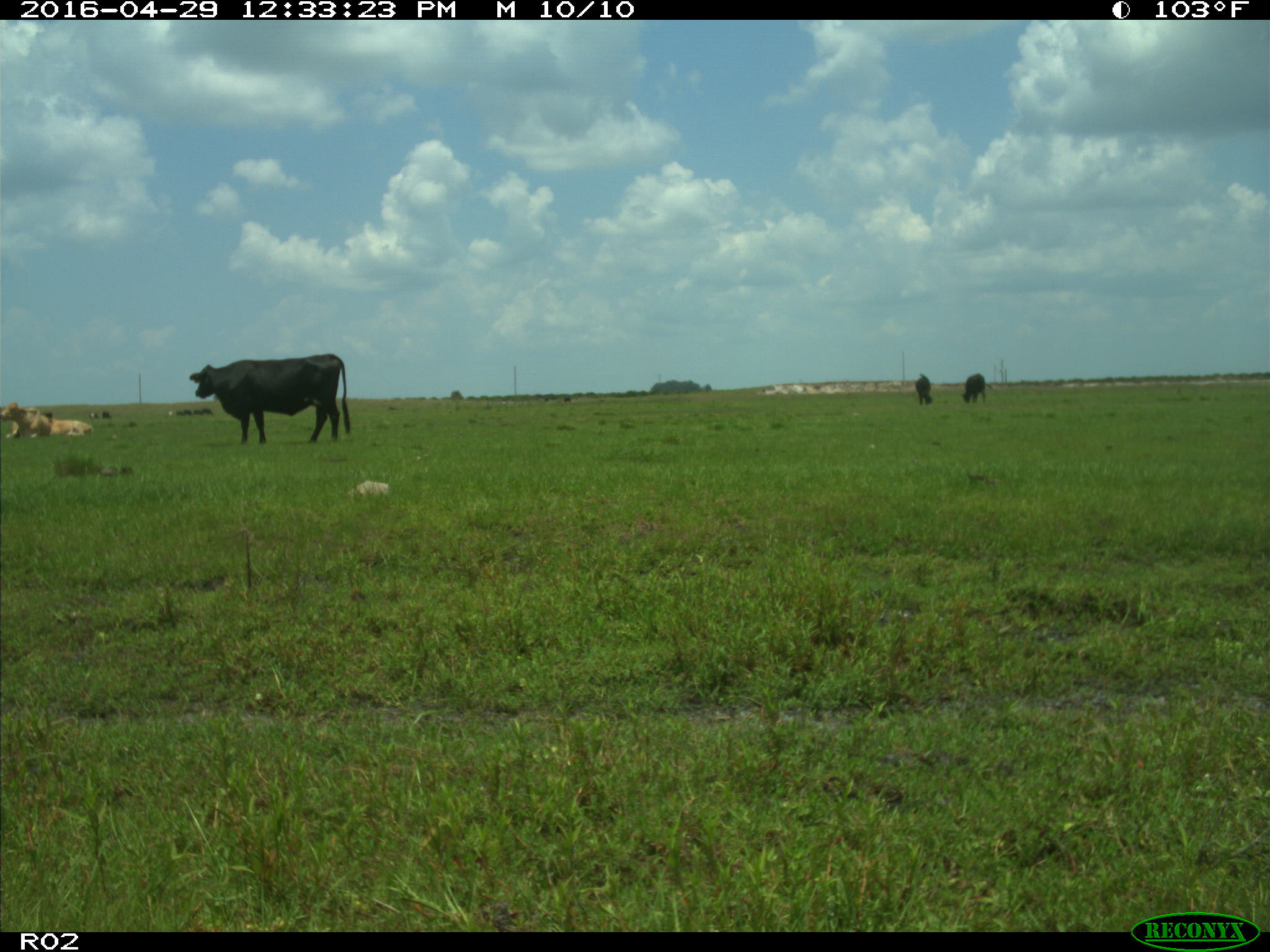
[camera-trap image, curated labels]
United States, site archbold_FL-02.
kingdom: Animalia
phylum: Chordata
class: Mammalia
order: Artiodactyla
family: Bovidae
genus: Bos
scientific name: Bos taurus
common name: domestic cow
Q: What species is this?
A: Bos taurus (domestic cow).